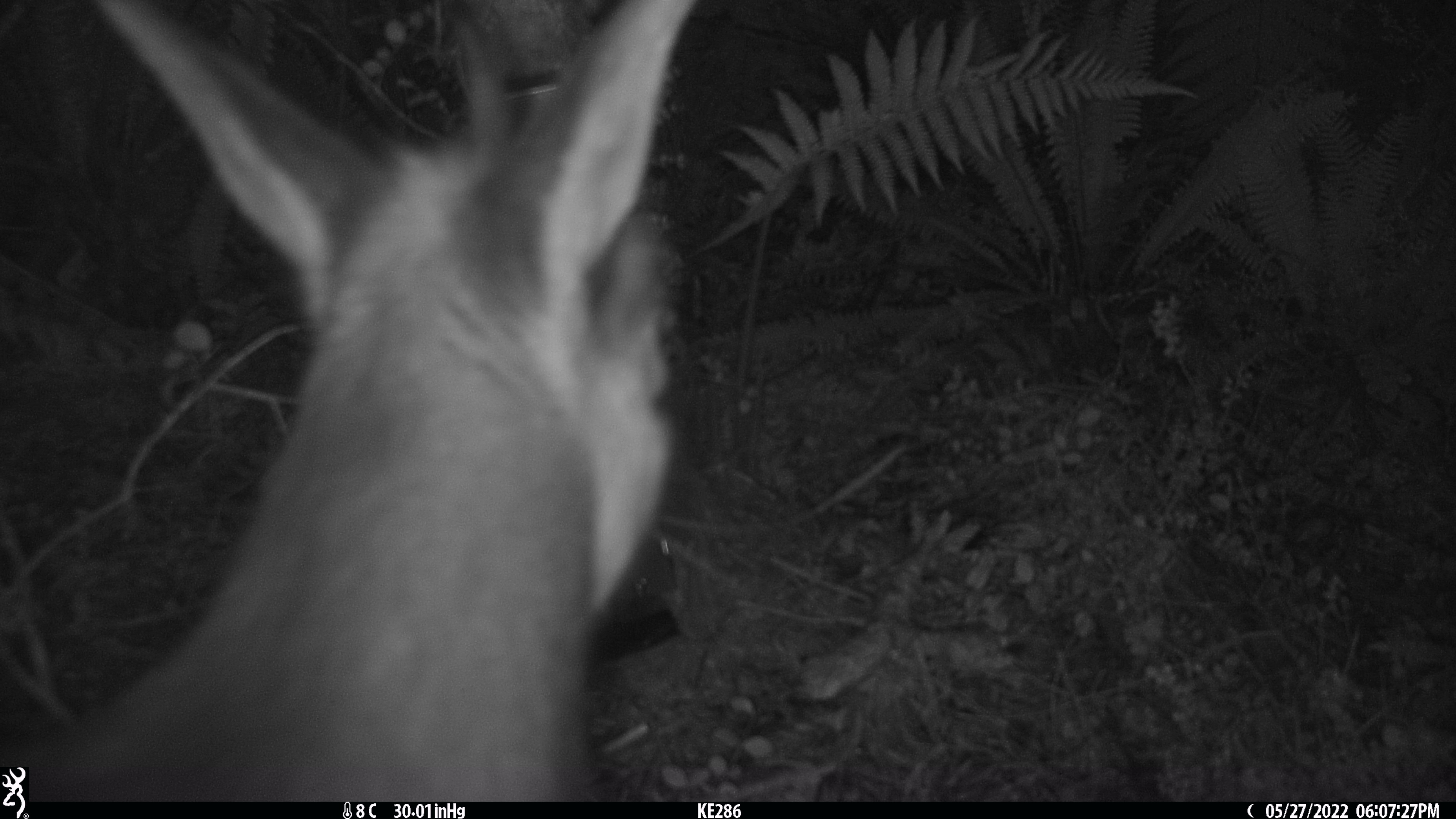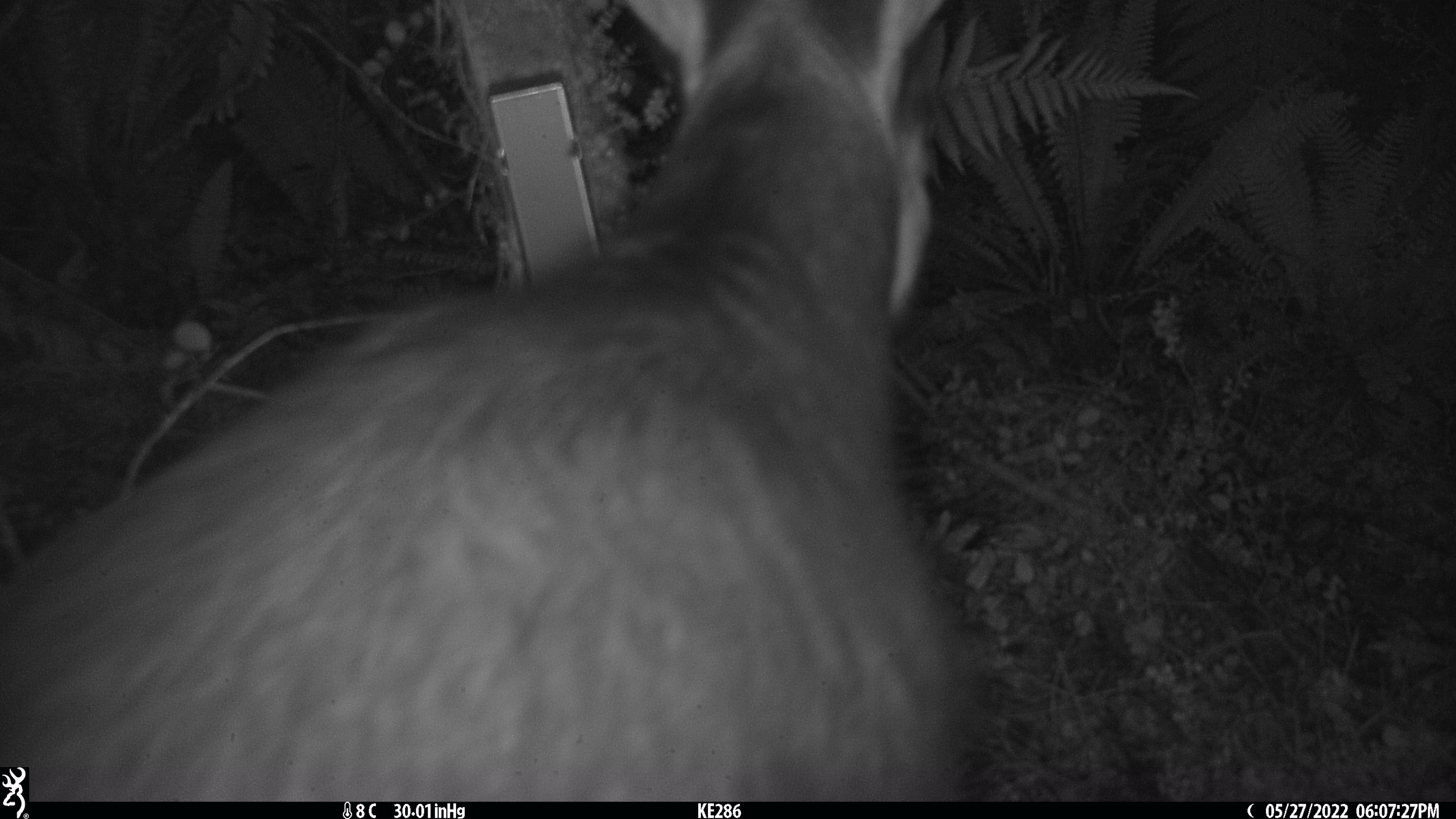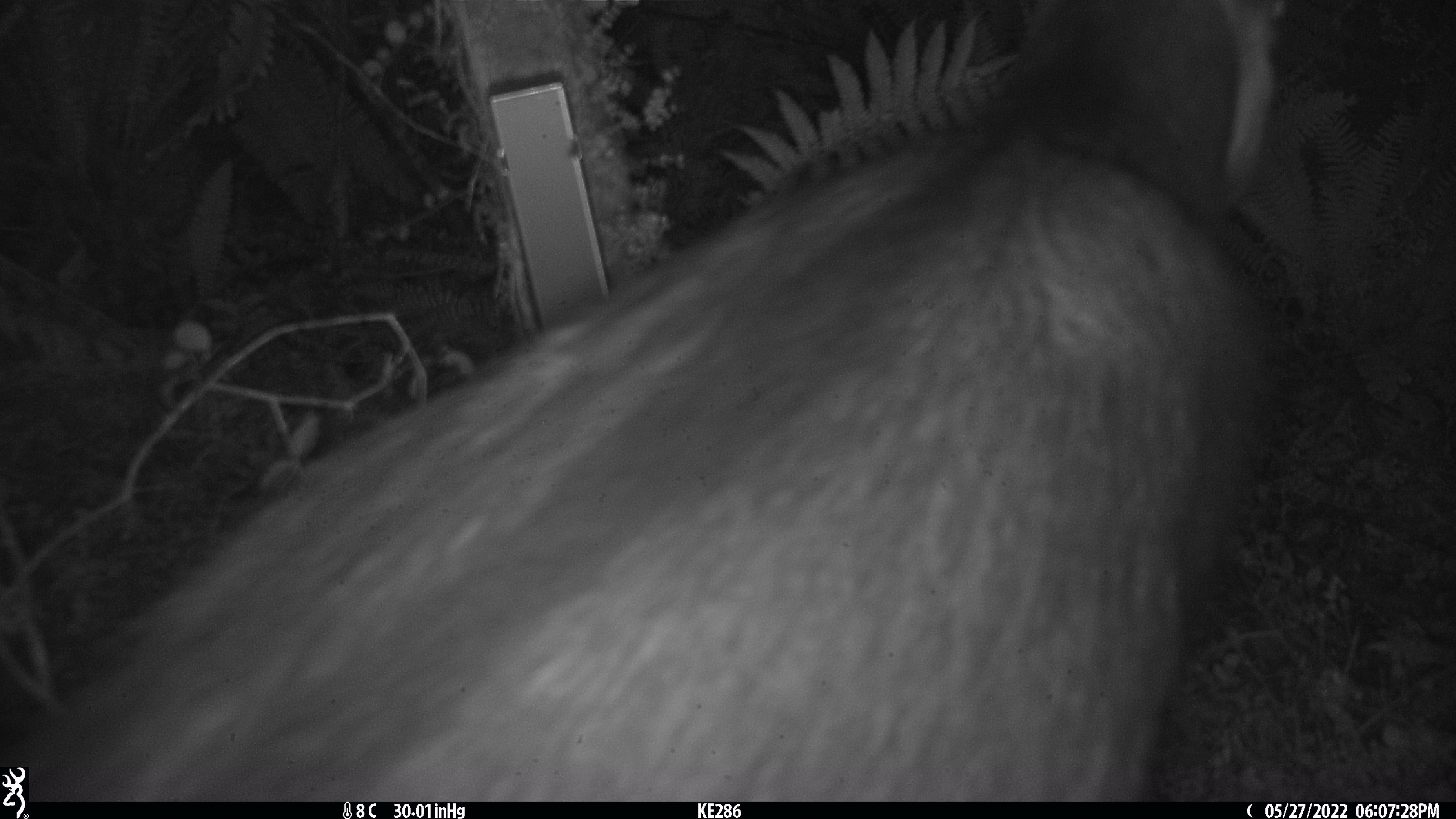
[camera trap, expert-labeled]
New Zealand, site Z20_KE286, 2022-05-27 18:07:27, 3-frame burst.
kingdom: Animalia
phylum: Chordata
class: Mammalia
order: Artiodactyla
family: Bovidae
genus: Rupicapra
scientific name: Rupicapra rupicapra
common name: alpine chamois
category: chamois